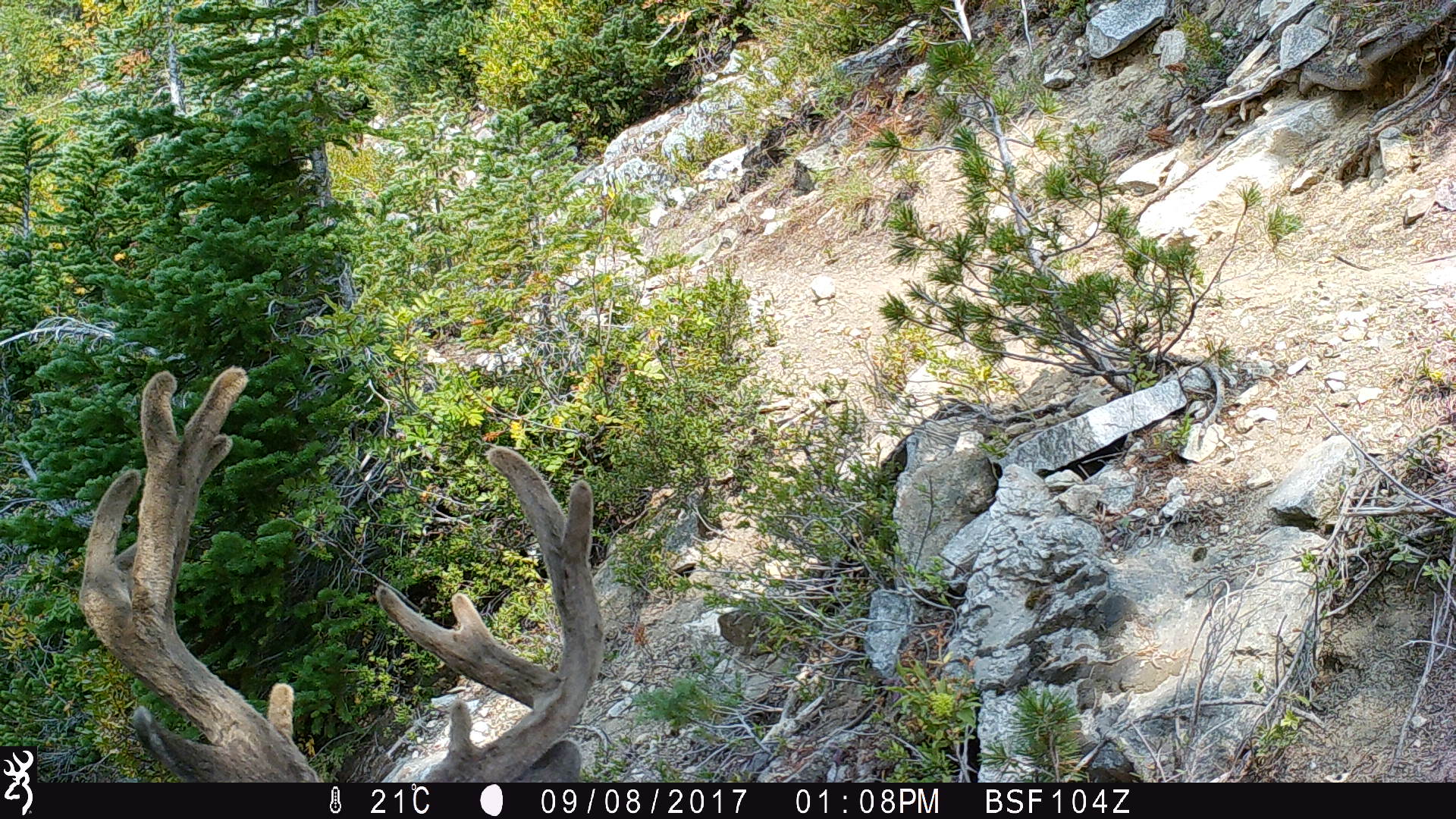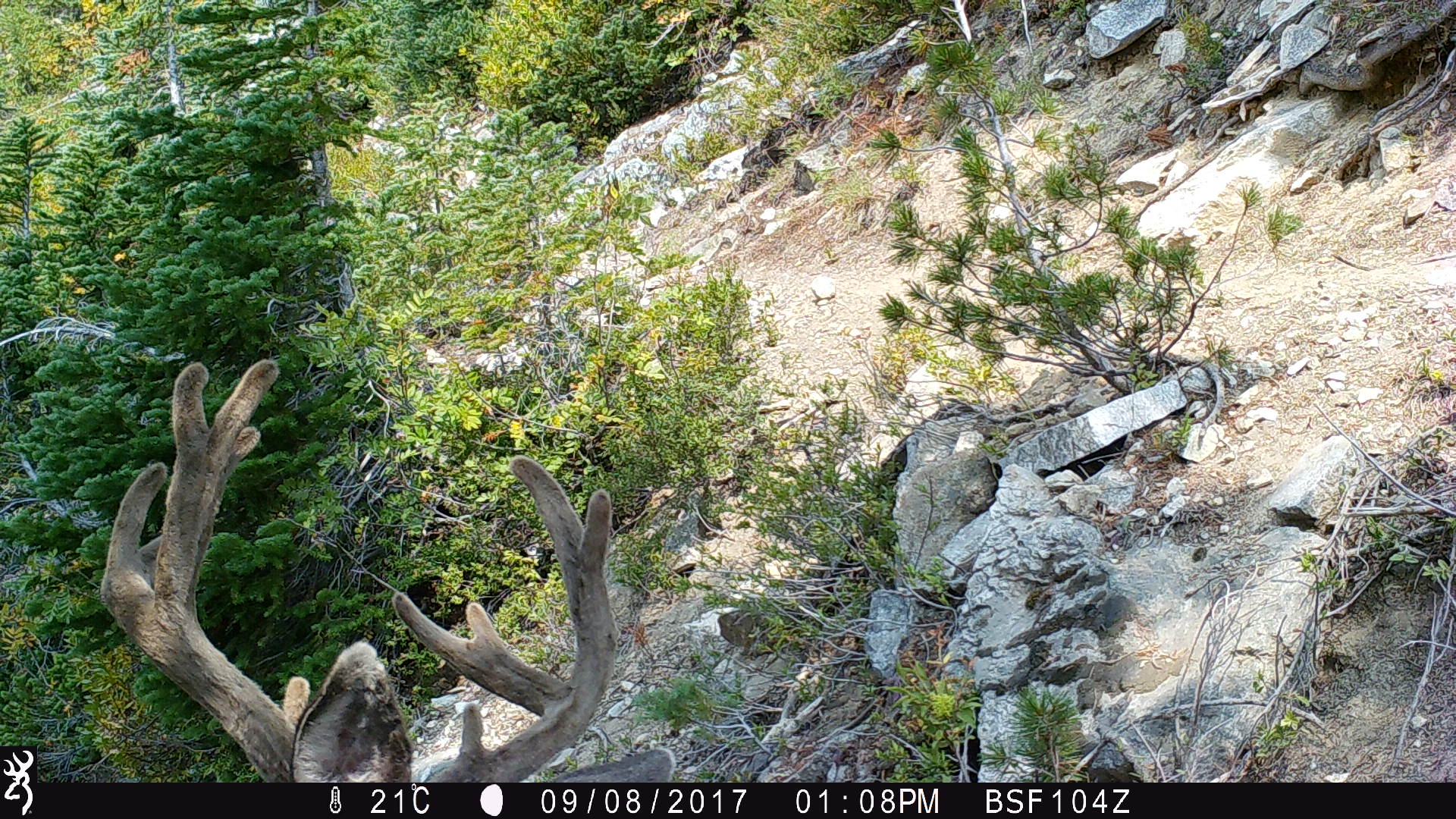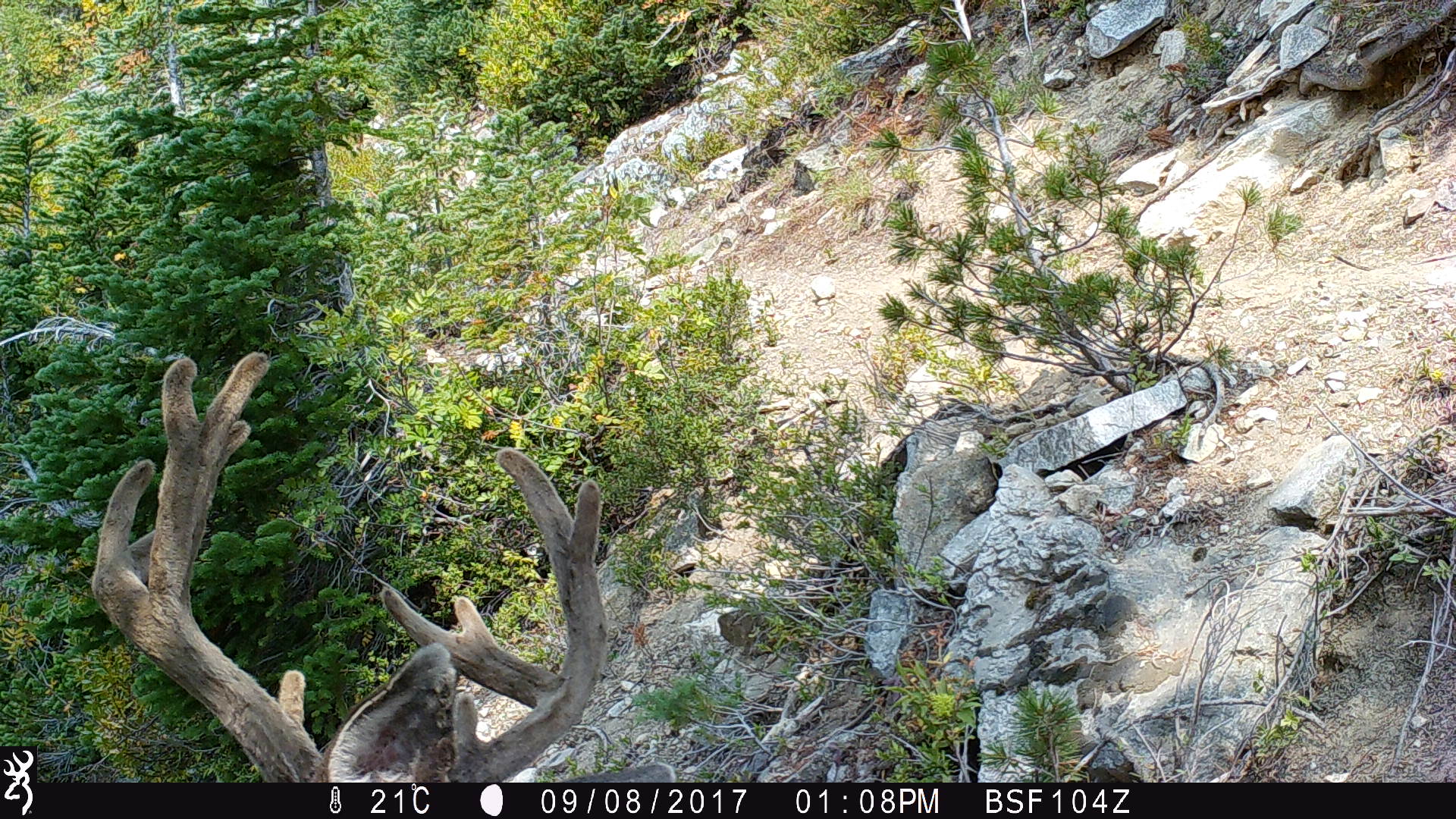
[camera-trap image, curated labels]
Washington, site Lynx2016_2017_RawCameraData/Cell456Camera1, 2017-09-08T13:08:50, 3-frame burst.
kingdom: Animalia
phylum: Chordata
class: Mammalia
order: Artiodactyla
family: Cervidae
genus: Odocoileus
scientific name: Odocoileus hemionus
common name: mule deer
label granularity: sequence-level